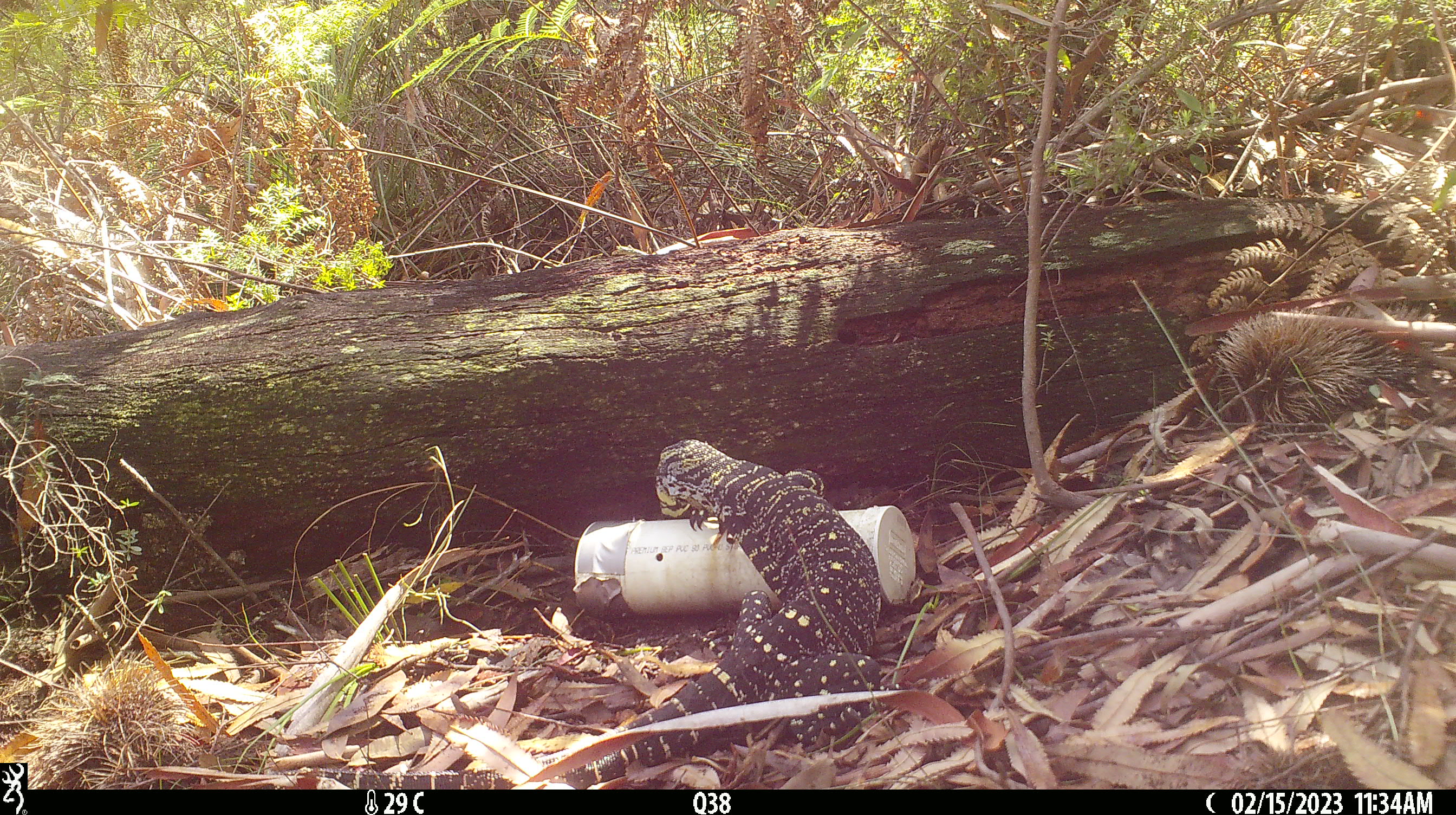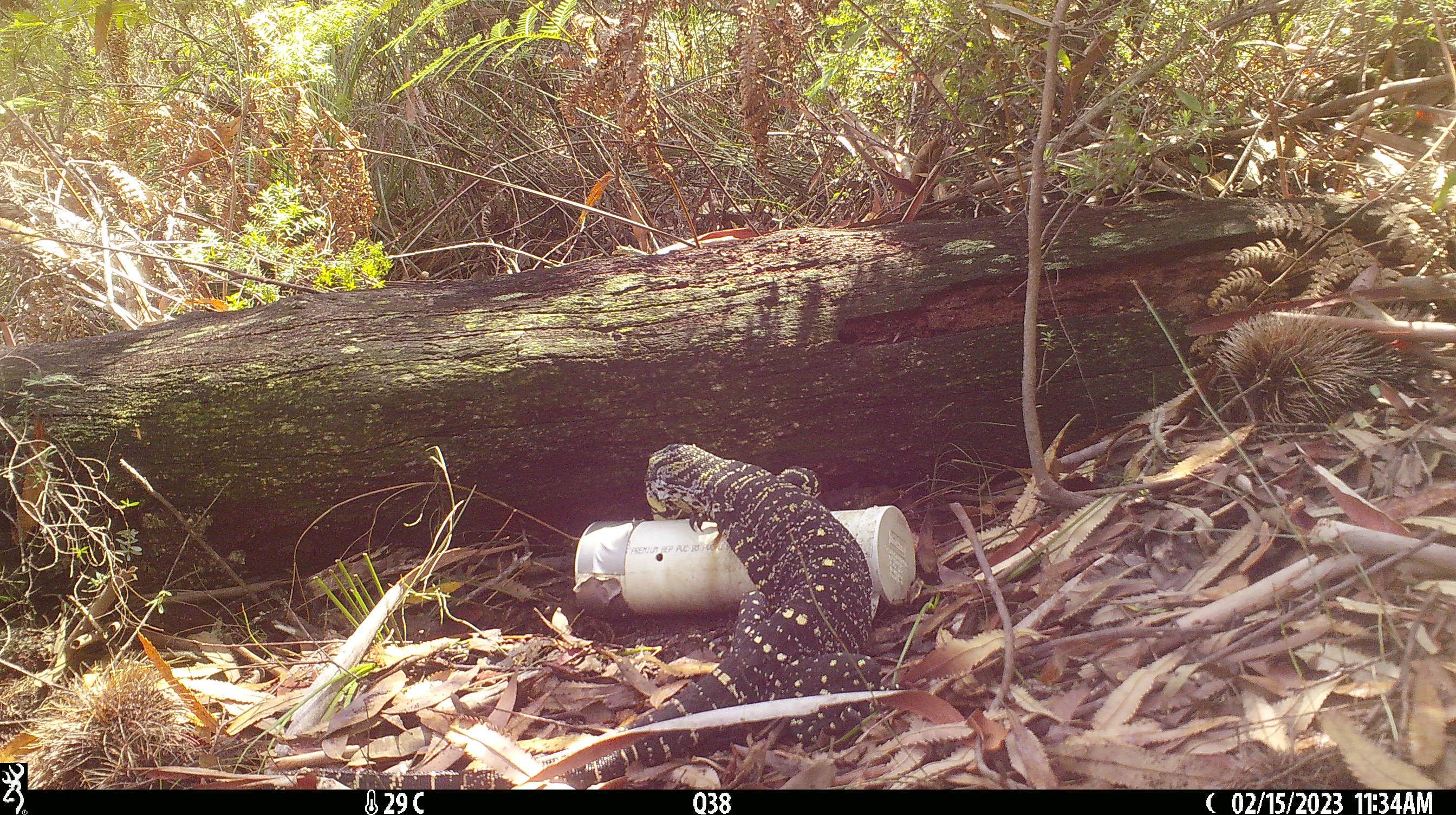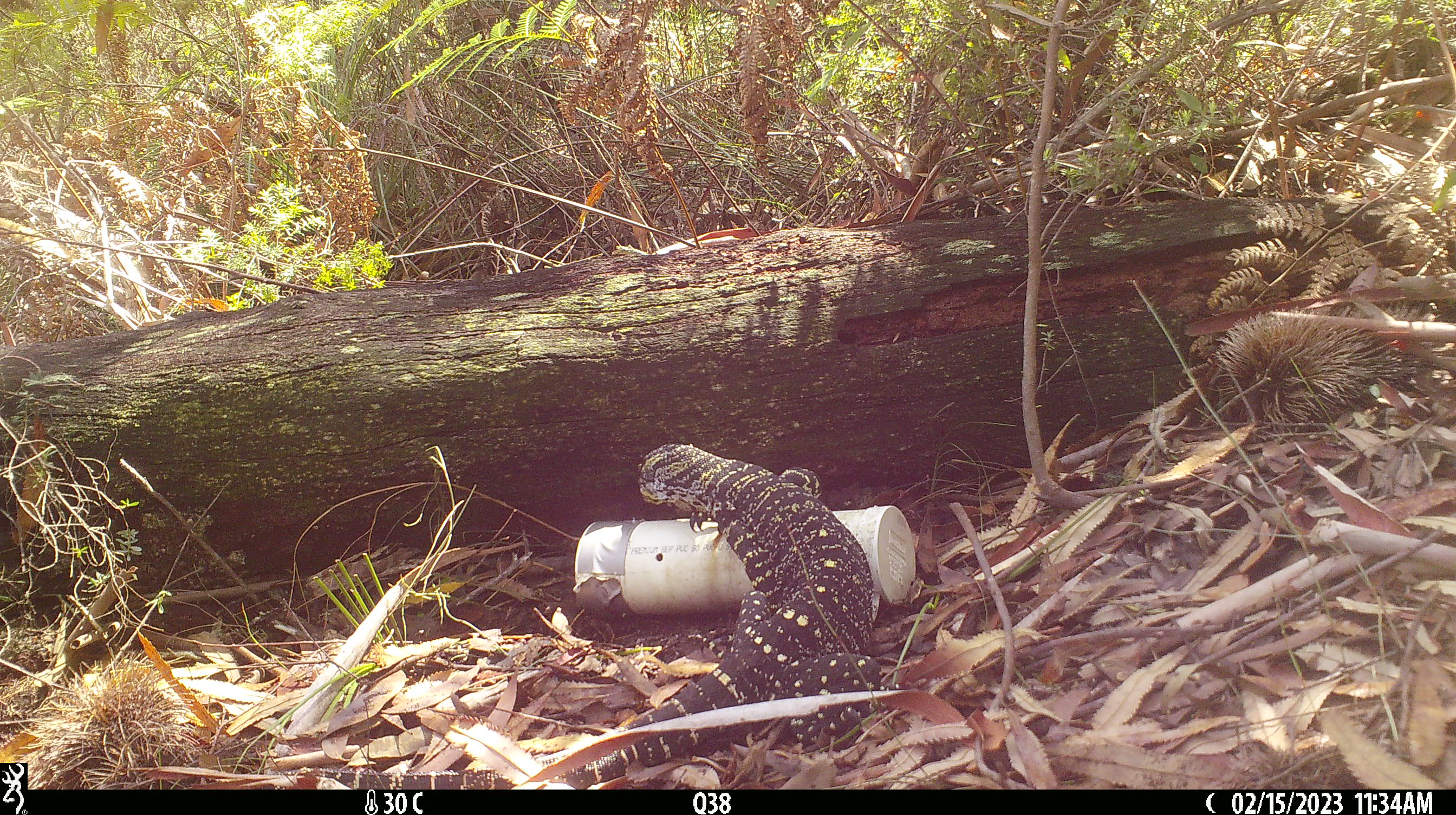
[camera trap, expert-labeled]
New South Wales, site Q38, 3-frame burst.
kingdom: Animalia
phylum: Chordata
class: Reptilia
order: Squamata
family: Varanidae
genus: Varanus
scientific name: Varanus varius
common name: lace monitor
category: goanna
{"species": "goanna (lace monitor) (Varanus varius)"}